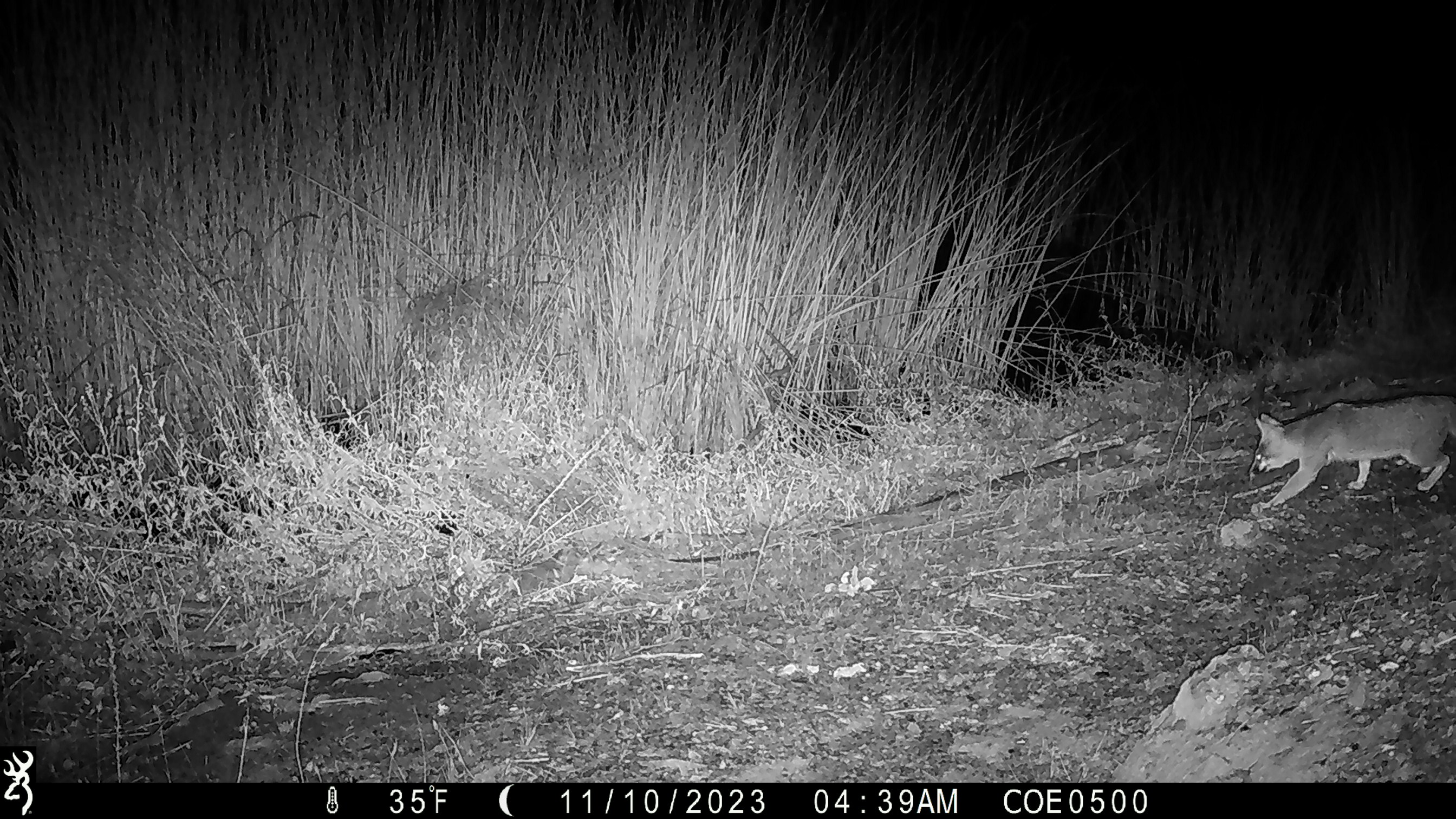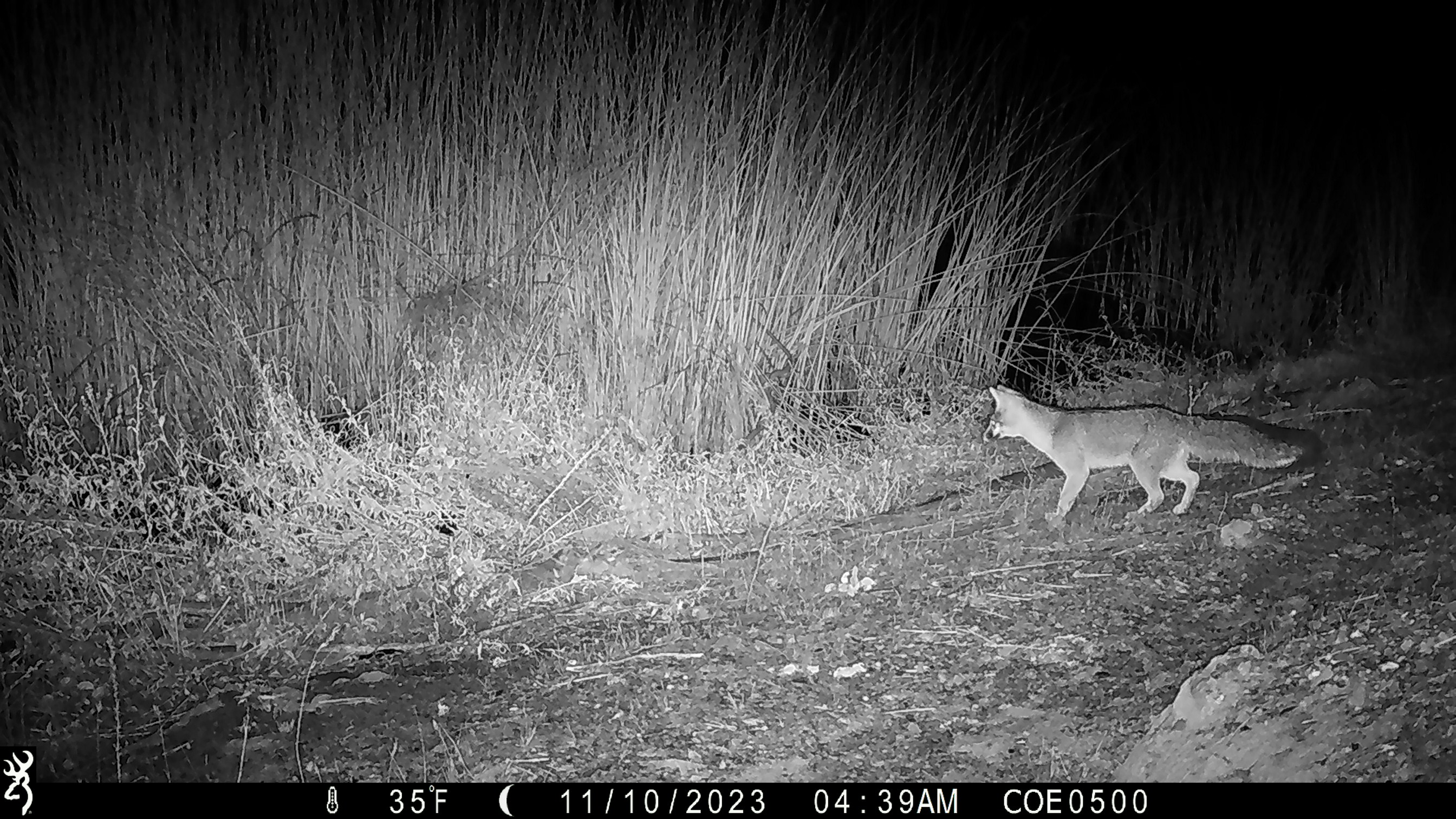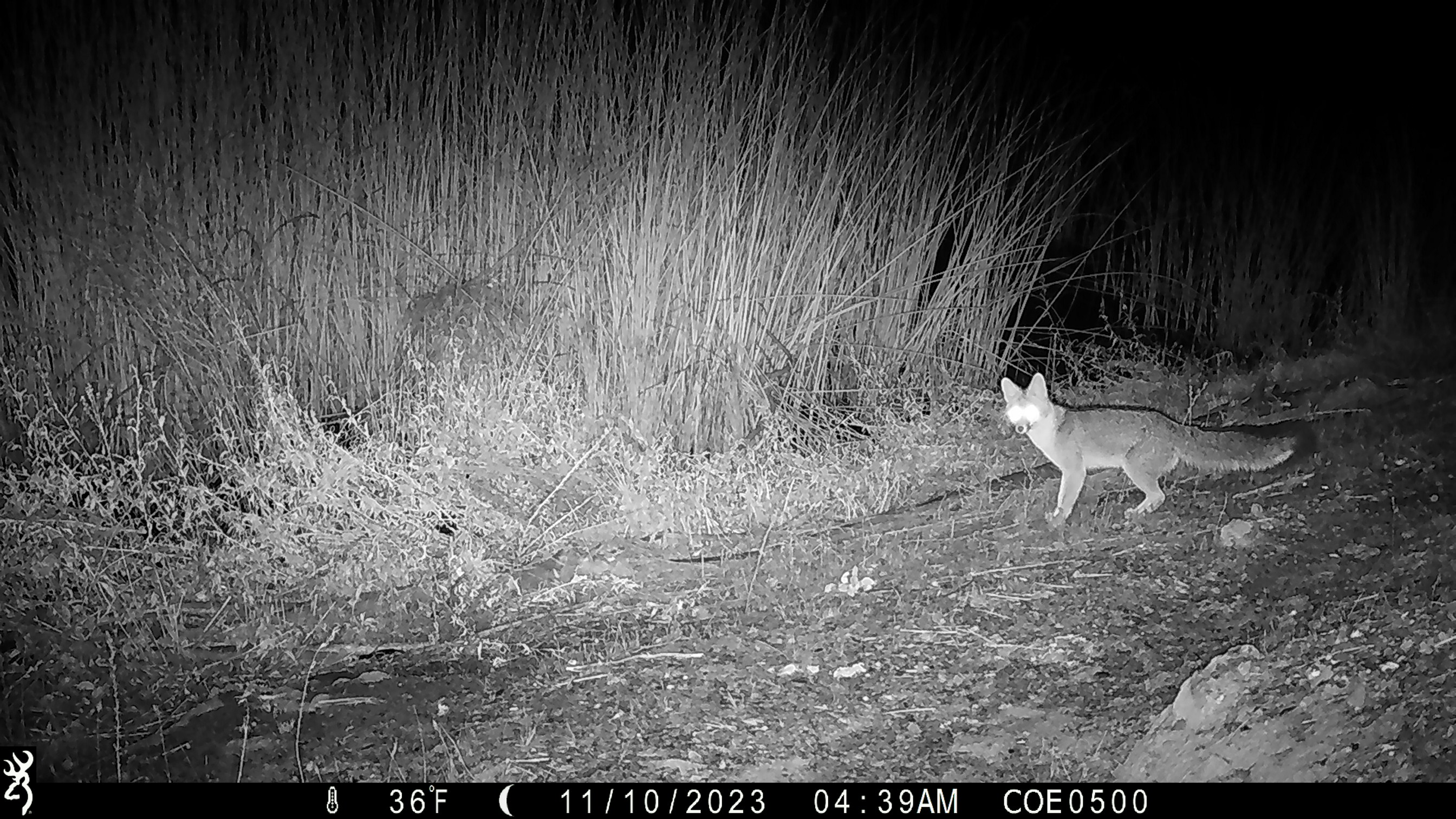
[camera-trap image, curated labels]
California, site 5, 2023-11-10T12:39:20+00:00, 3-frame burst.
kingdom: Animalia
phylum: Chordata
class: Mammalia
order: Carnivora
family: Canidae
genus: Urocyon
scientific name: Urocyon cinereoargenteus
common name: gray fox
Gray fox (Urocyon cinereoargenteus).